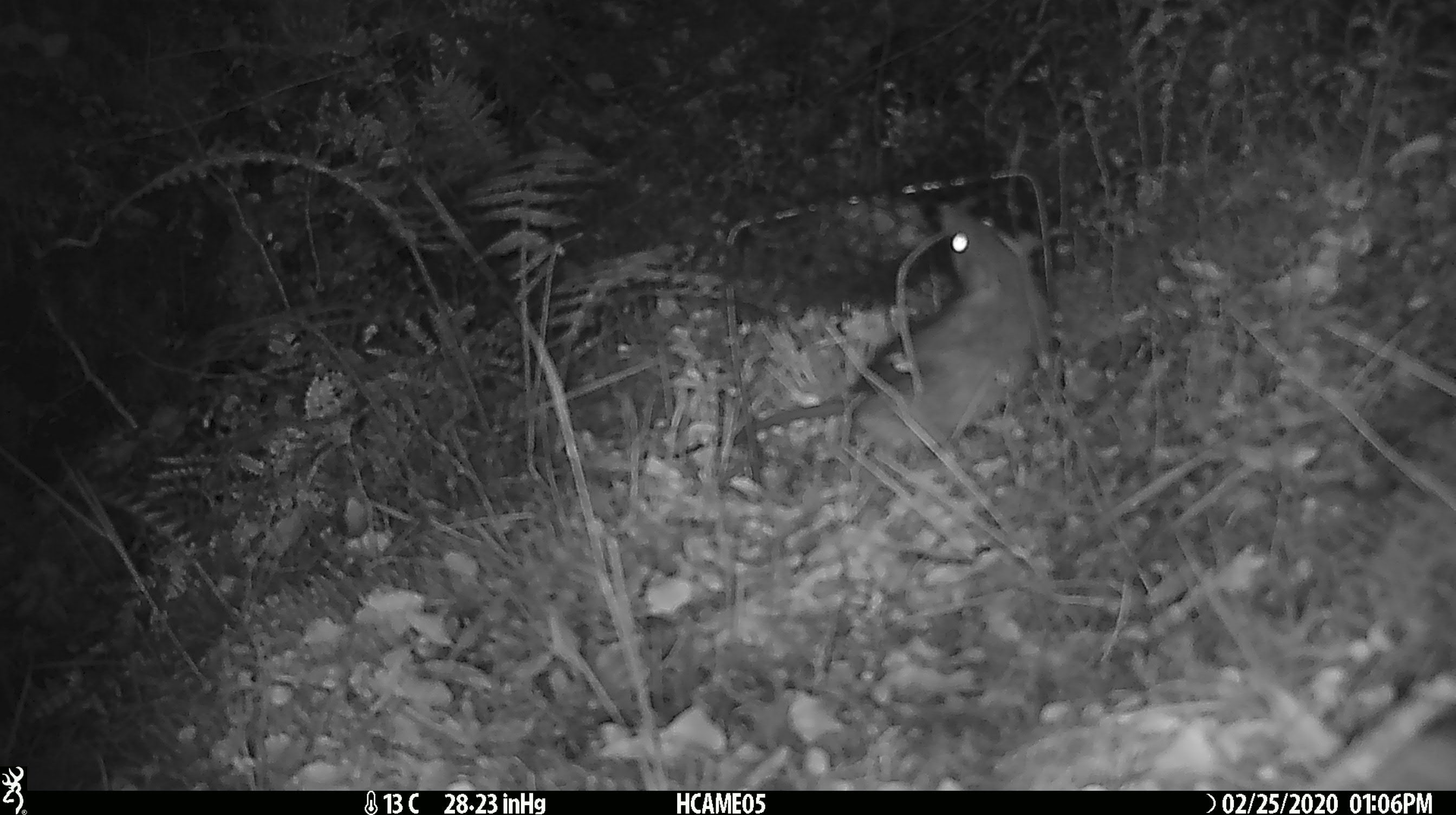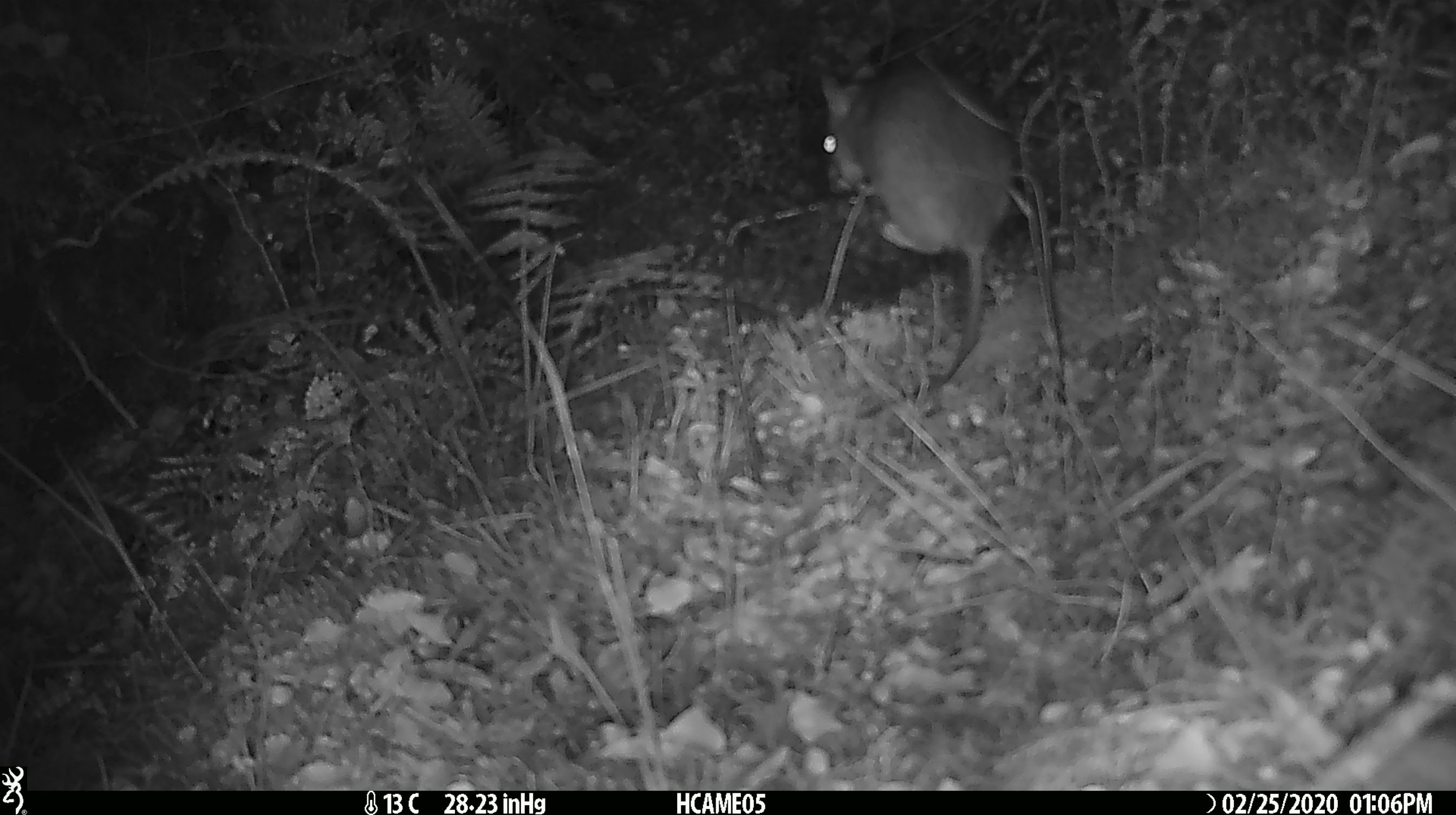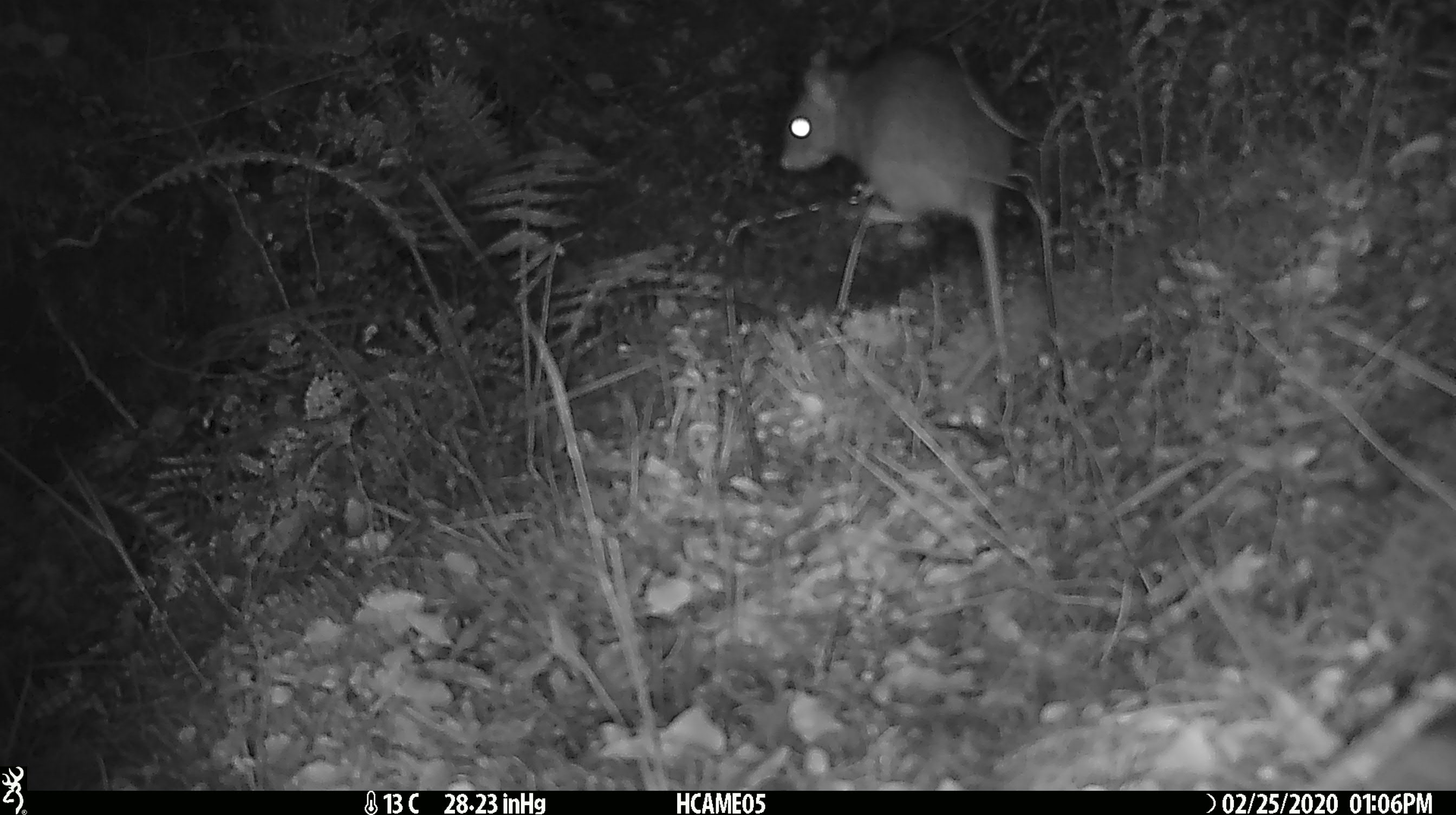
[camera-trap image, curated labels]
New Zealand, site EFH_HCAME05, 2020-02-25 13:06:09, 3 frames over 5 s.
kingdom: Animalia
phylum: Chordata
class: Mammalia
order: Rodentia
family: Muridae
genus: Rattus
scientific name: Rattus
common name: rat